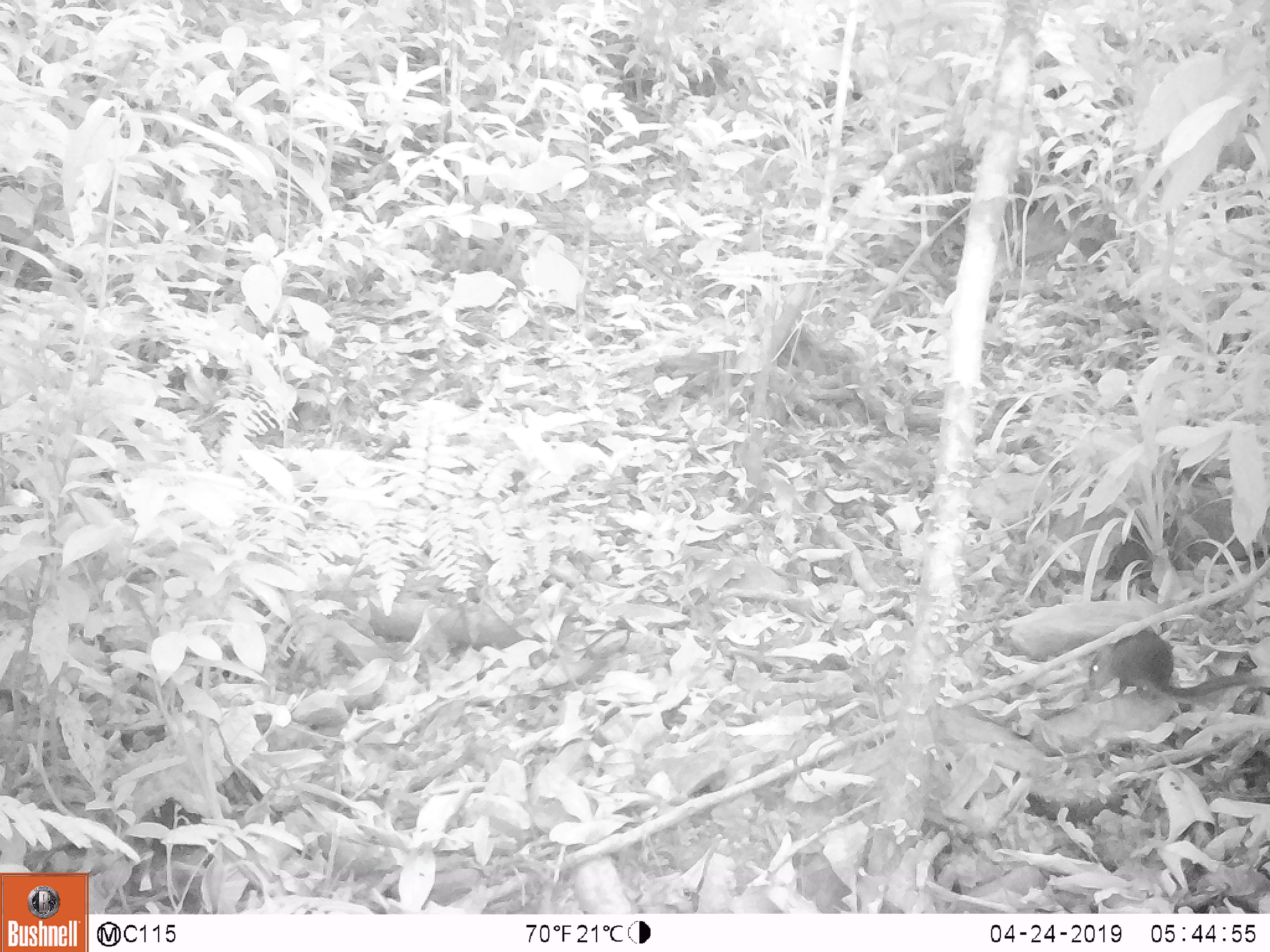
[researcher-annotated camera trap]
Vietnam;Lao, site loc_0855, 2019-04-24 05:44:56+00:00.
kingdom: Animalia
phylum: Chordata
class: Mammalia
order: Rodentia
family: Sciuridae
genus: Dremomys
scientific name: Dremomys rufigenis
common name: red-cheeked squirrel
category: red cheeked squirrel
Red cheeked squirrel (red-cheeked squirrel) (Dremomys rufigenis). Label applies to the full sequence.